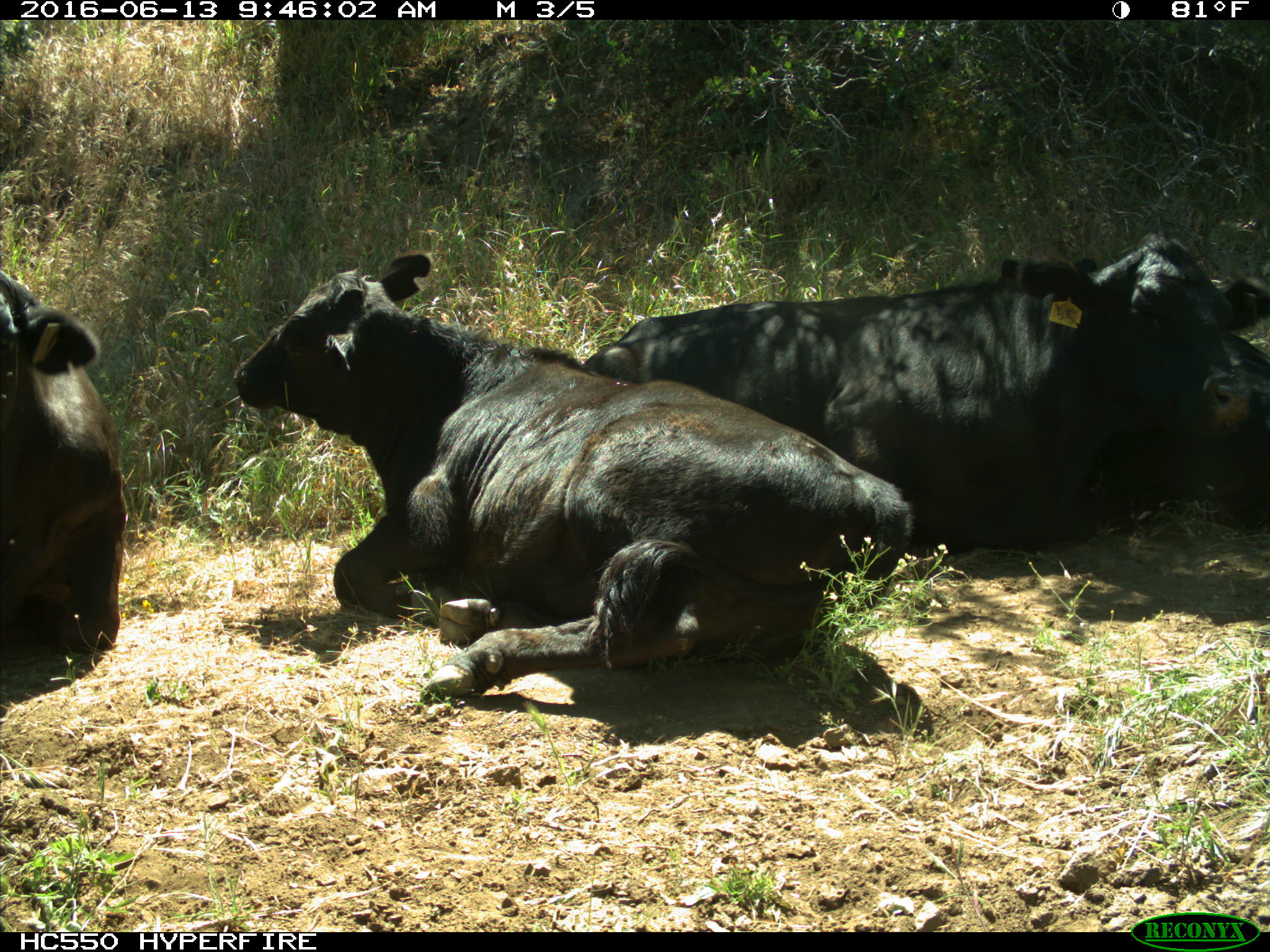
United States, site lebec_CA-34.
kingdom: Animalia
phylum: Chordata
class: Mammalia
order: Artiodactyla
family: Bovidae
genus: Bos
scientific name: Bos taurus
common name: domestic cow